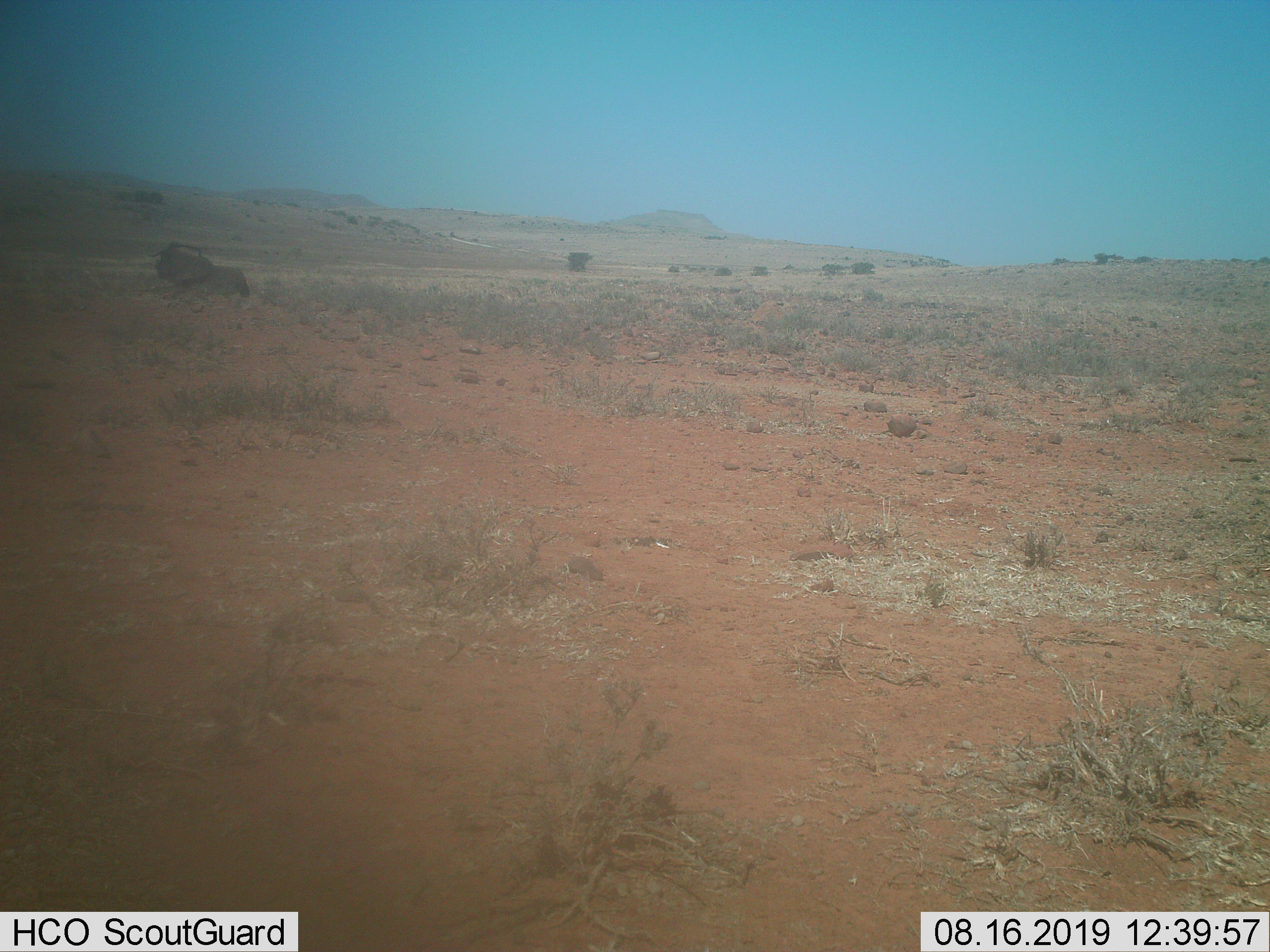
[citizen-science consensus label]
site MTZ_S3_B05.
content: unidentified animal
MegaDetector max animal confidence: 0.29